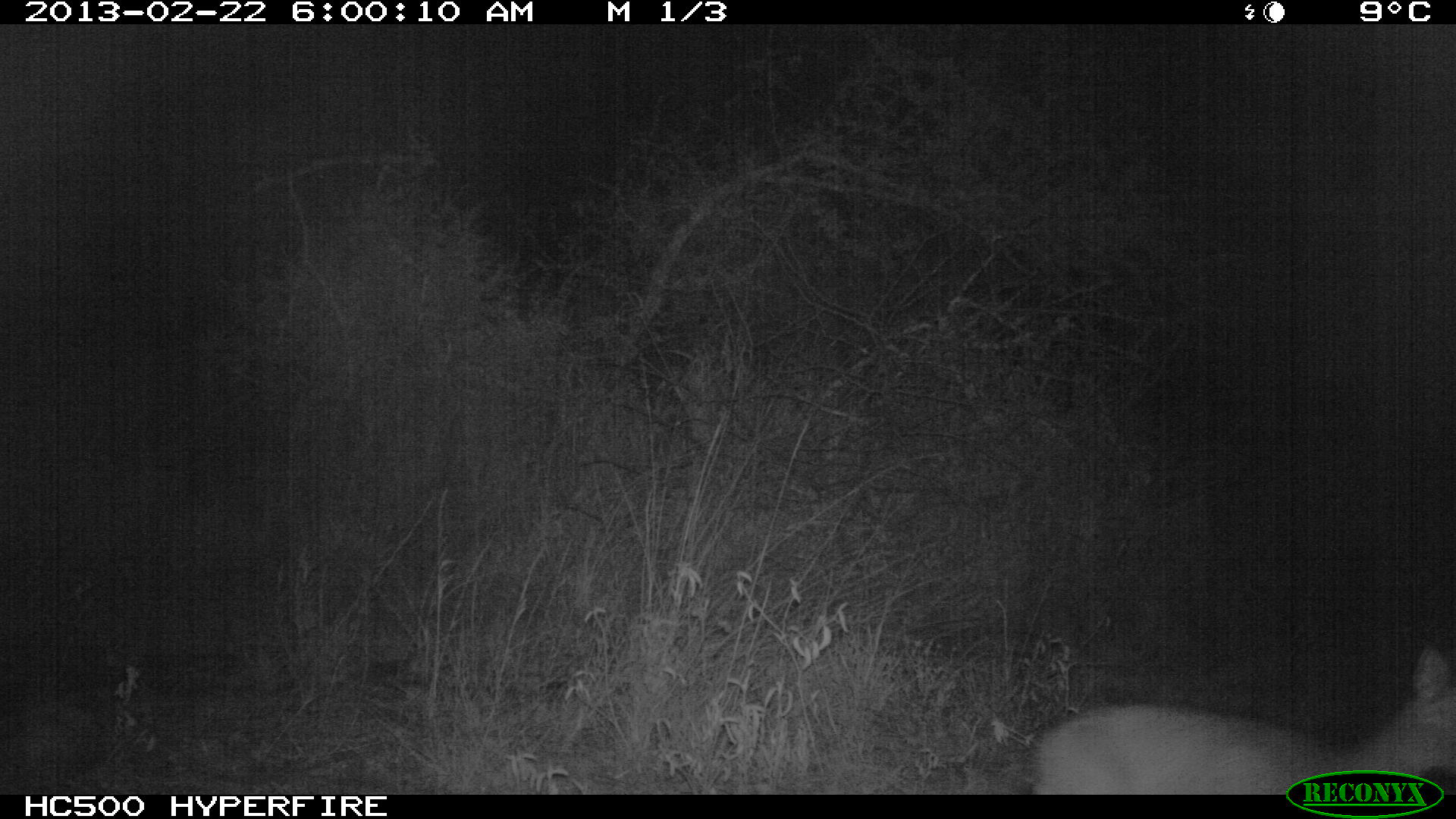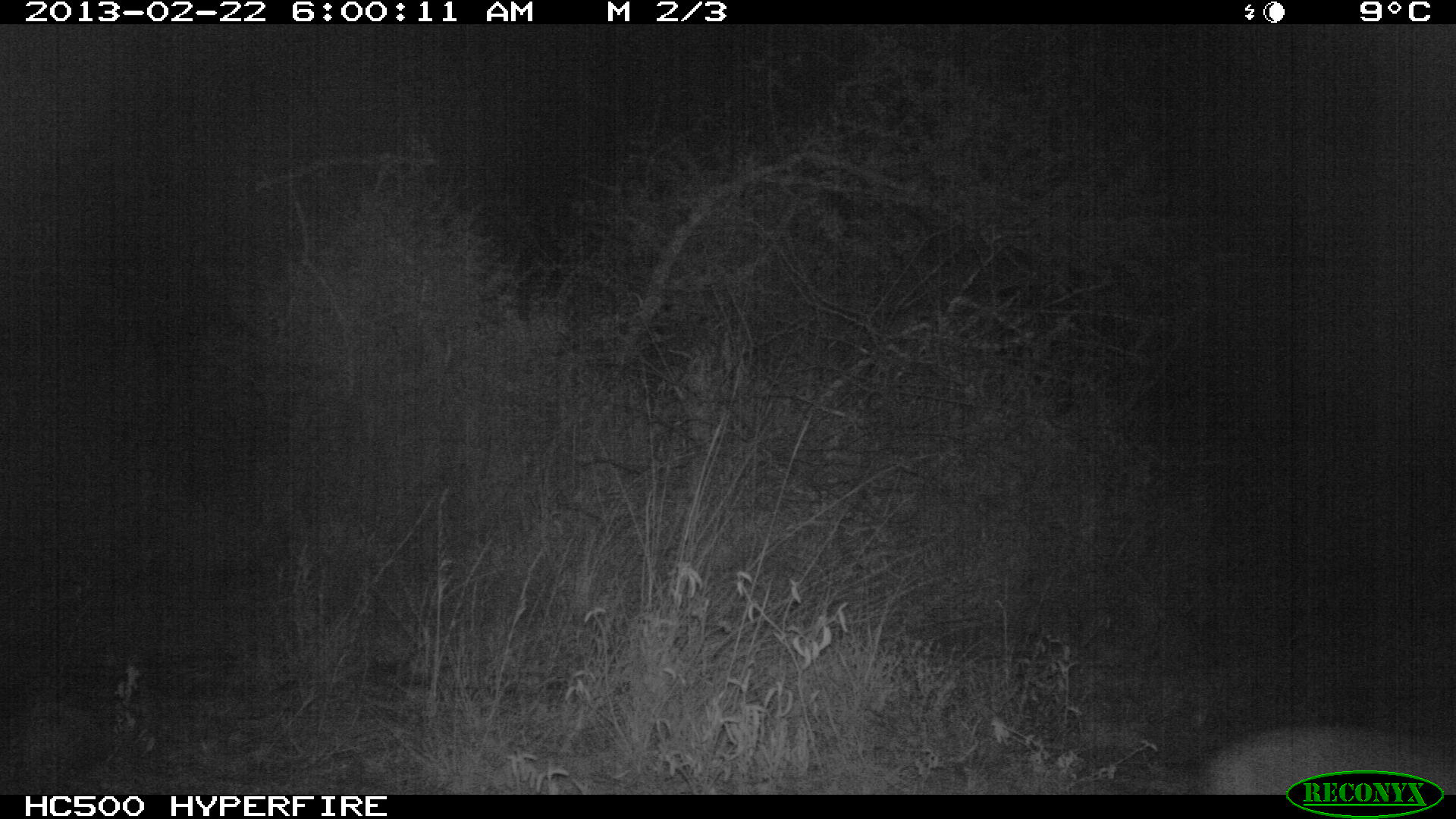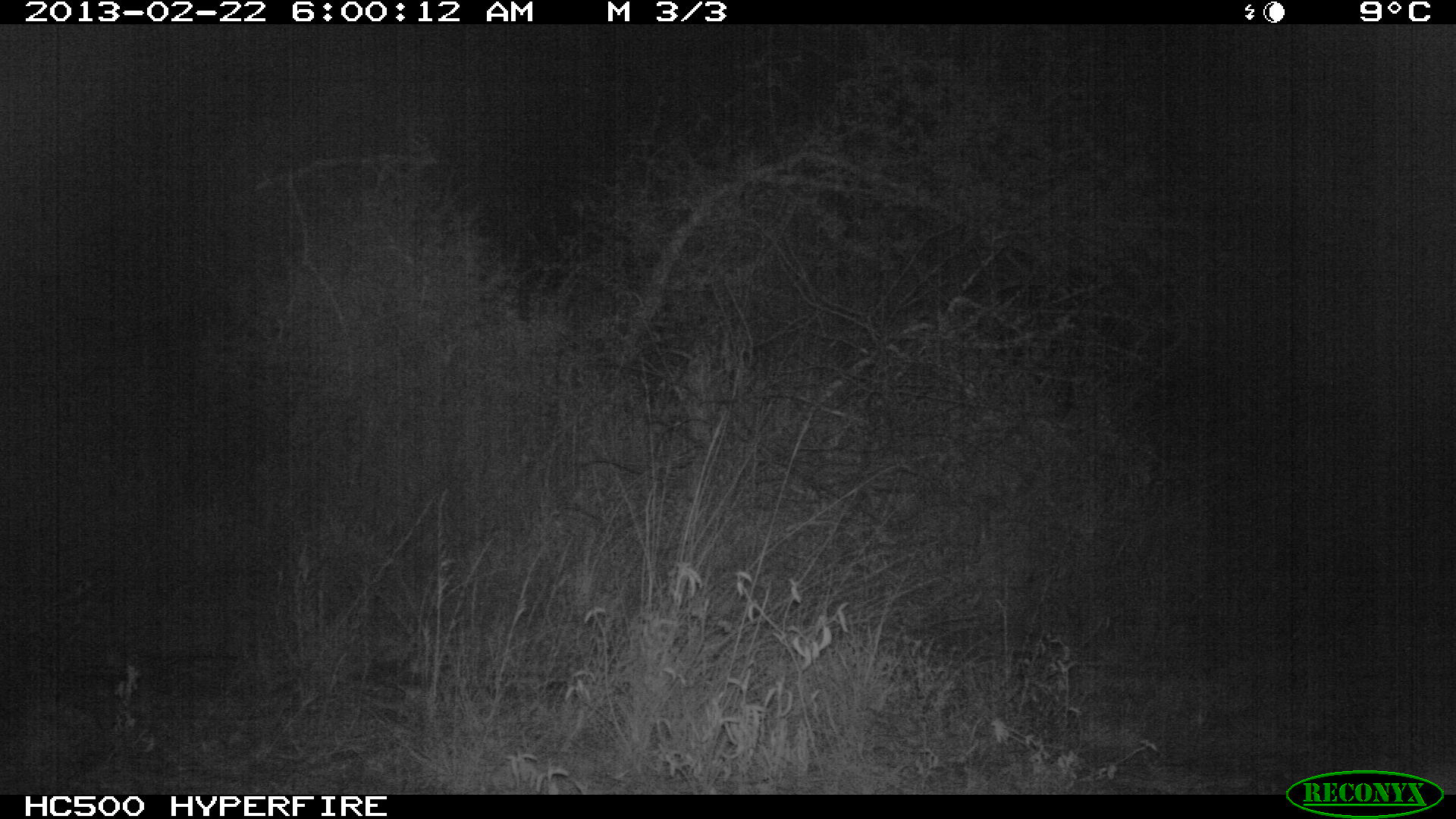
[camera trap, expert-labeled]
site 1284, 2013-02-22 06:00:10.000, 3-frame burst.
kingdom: Animalia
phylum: Chordata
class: Mammalia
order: Artiodactyla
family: Bovidae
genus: Madoqua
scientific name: Madoqua guentheri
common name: günther's dik-dik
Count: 1.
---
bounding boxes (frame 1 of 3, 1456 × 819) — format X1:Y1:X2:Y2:
madoqua guentheri: 1030:641:1456:796